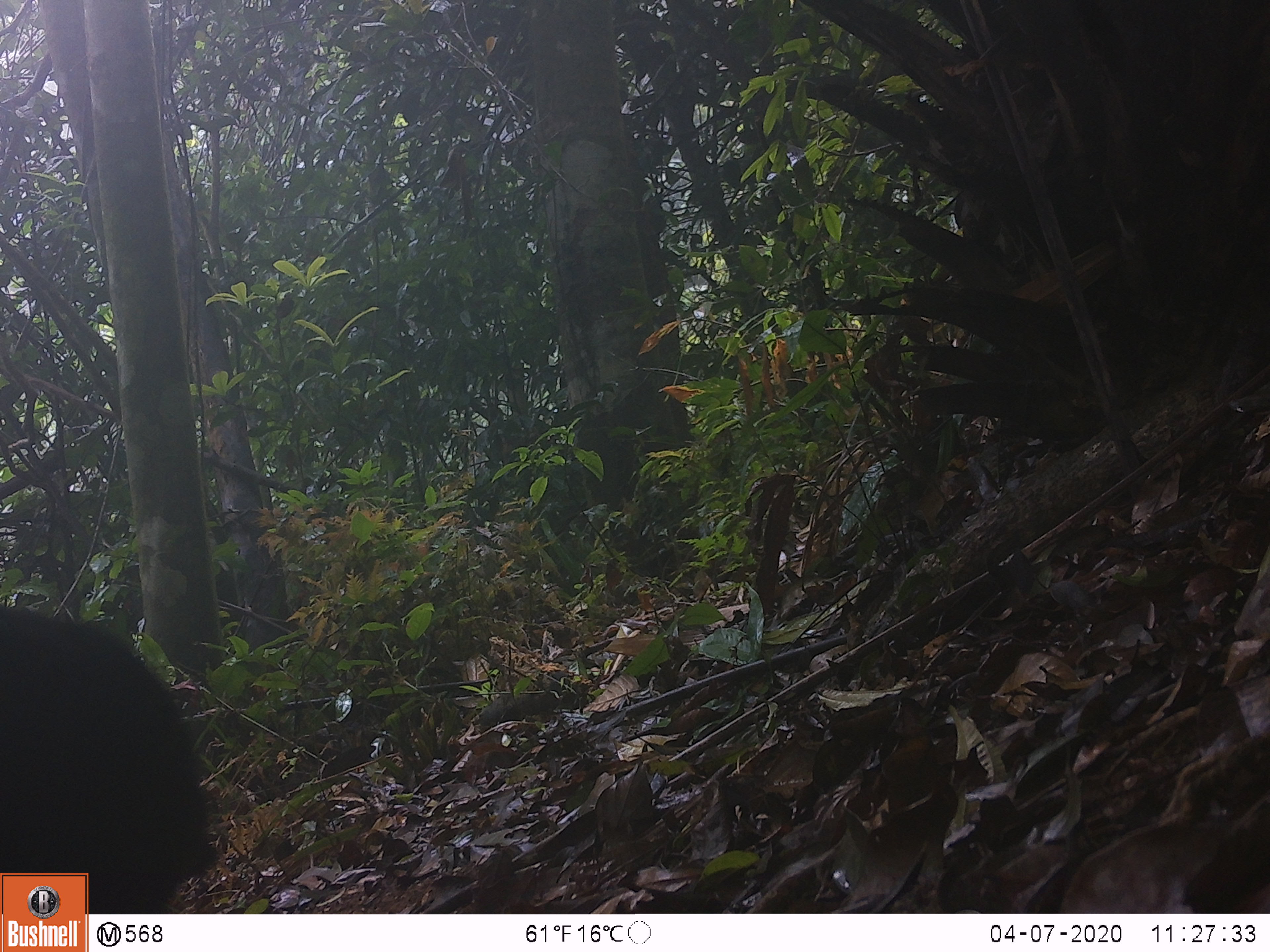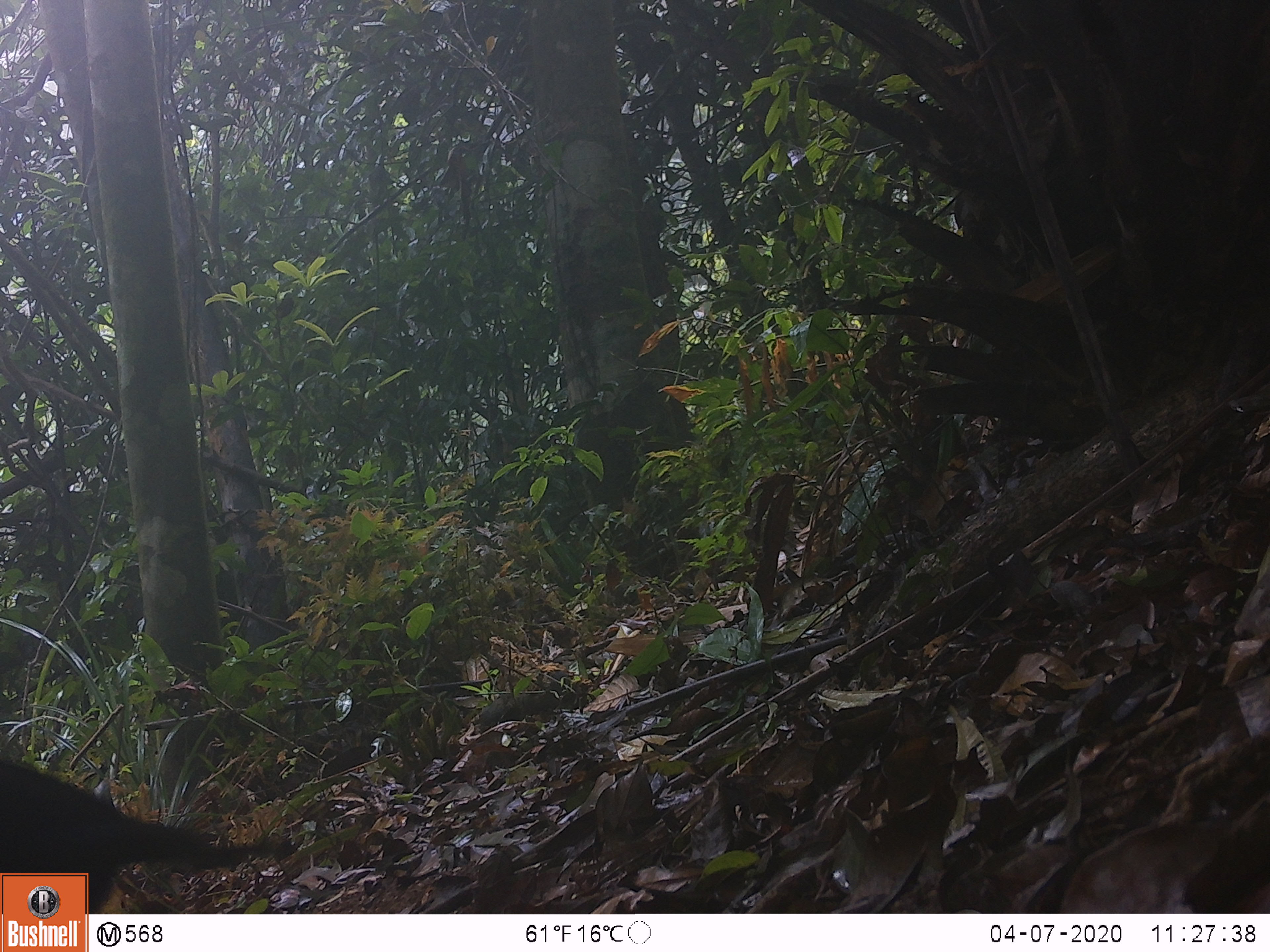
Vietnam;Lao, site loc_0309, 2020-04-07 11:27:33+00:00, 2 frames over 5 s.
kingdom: Animalia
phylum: Chordata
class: Aves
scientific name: Aves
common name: bird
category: unidentified bird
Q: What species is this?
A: Unidentified bird (bird) (Aves).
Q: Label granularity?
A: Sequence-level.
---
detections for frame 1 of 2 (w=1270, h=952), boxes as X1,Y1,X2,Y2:
unidentified bird: 0,600,221,913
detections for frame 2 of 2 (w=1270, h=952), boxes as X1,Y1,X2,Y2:
unidentified bird: 0,750,290,913